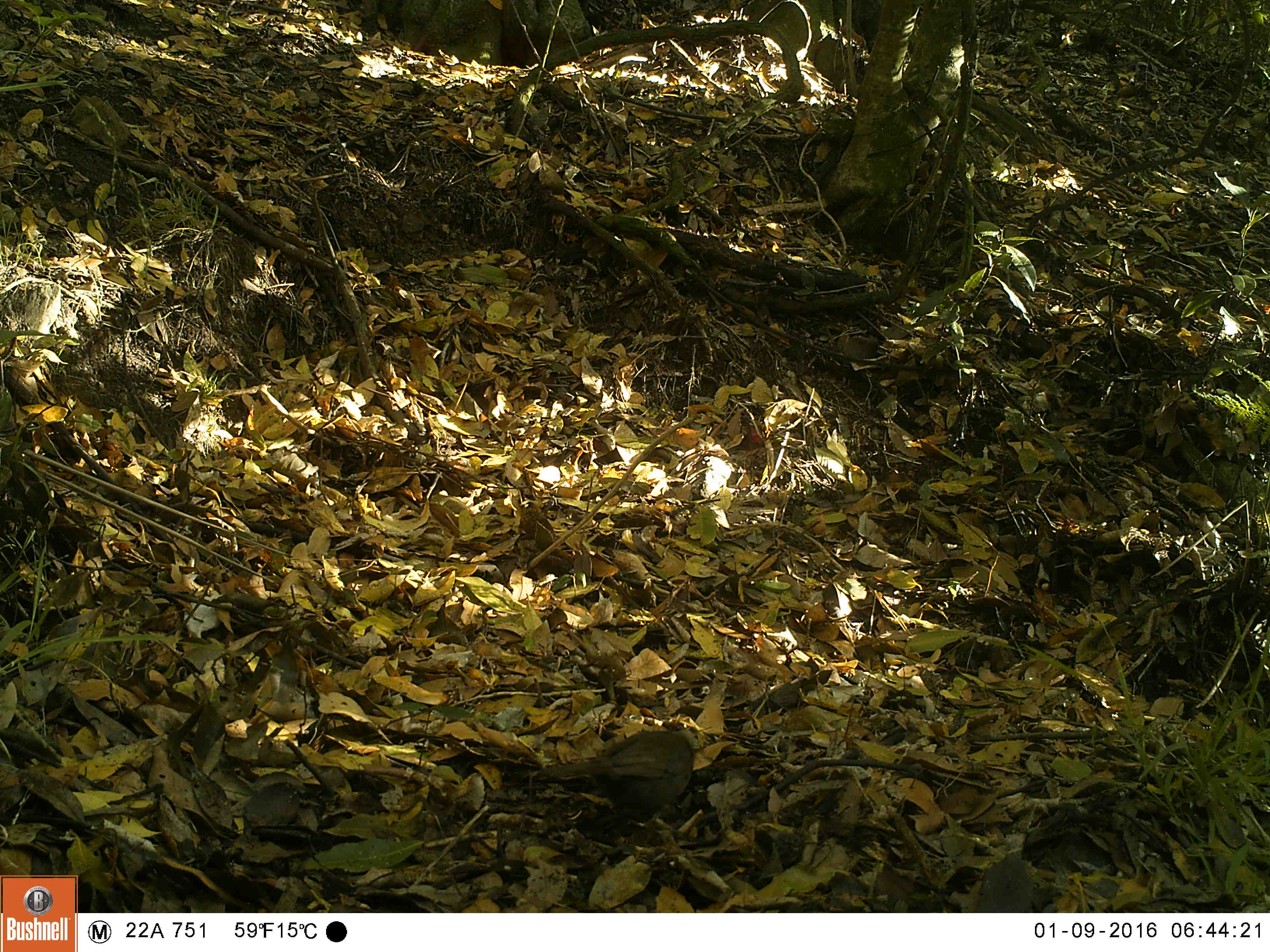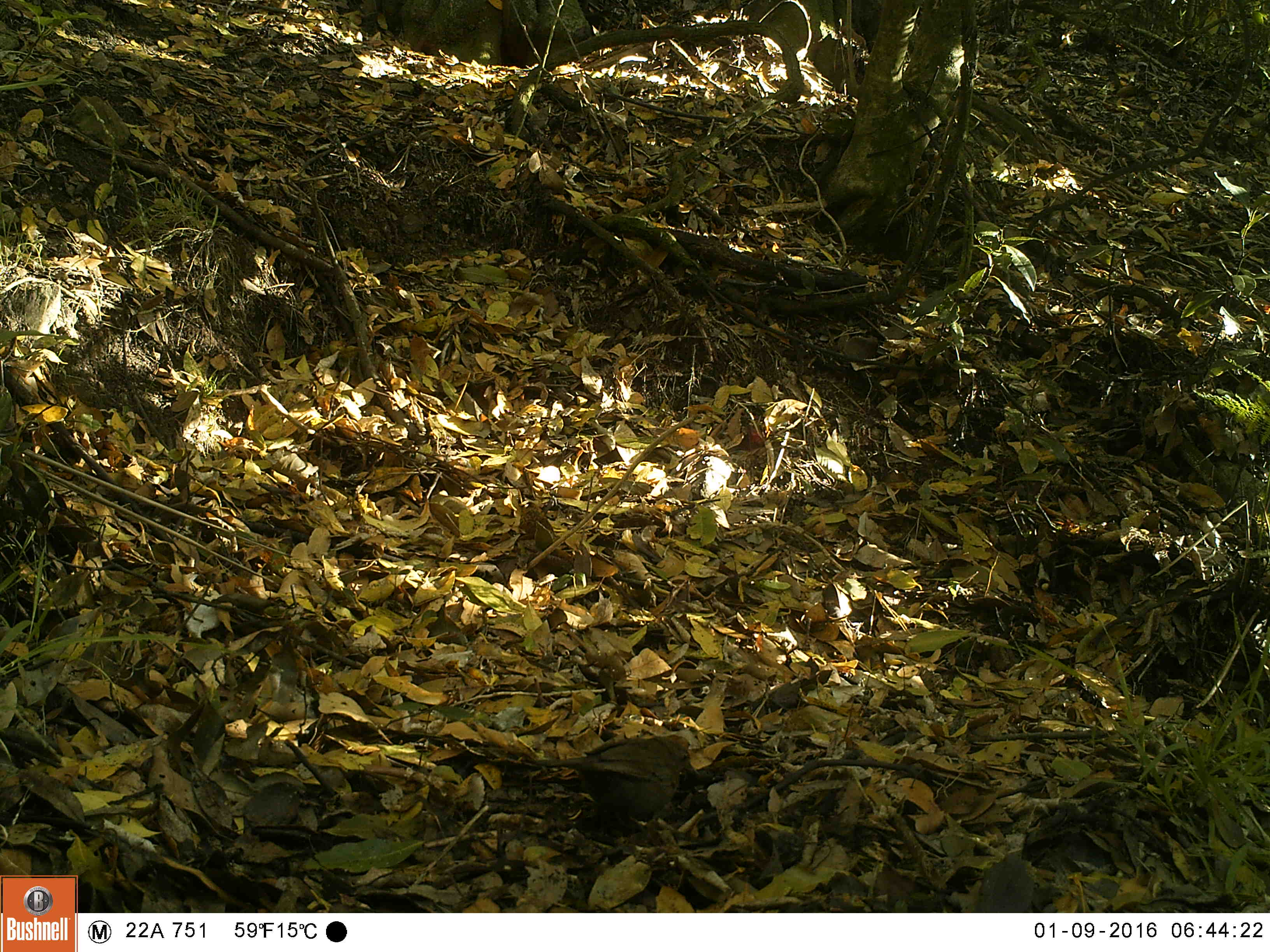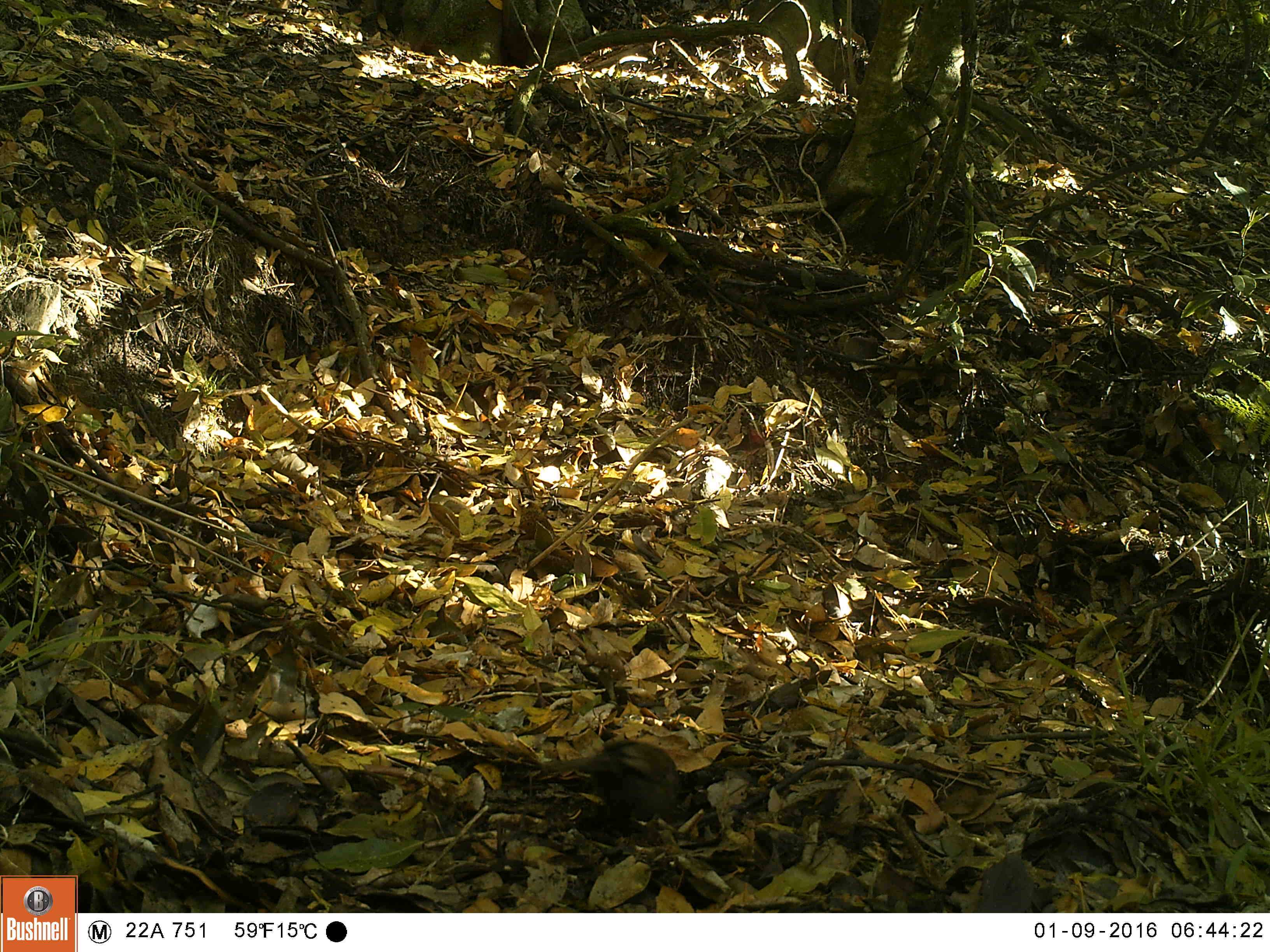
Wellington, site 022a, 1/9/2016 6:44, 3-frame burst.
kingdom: Animalia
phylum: Chordata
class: Aves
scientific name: Aves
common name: bird